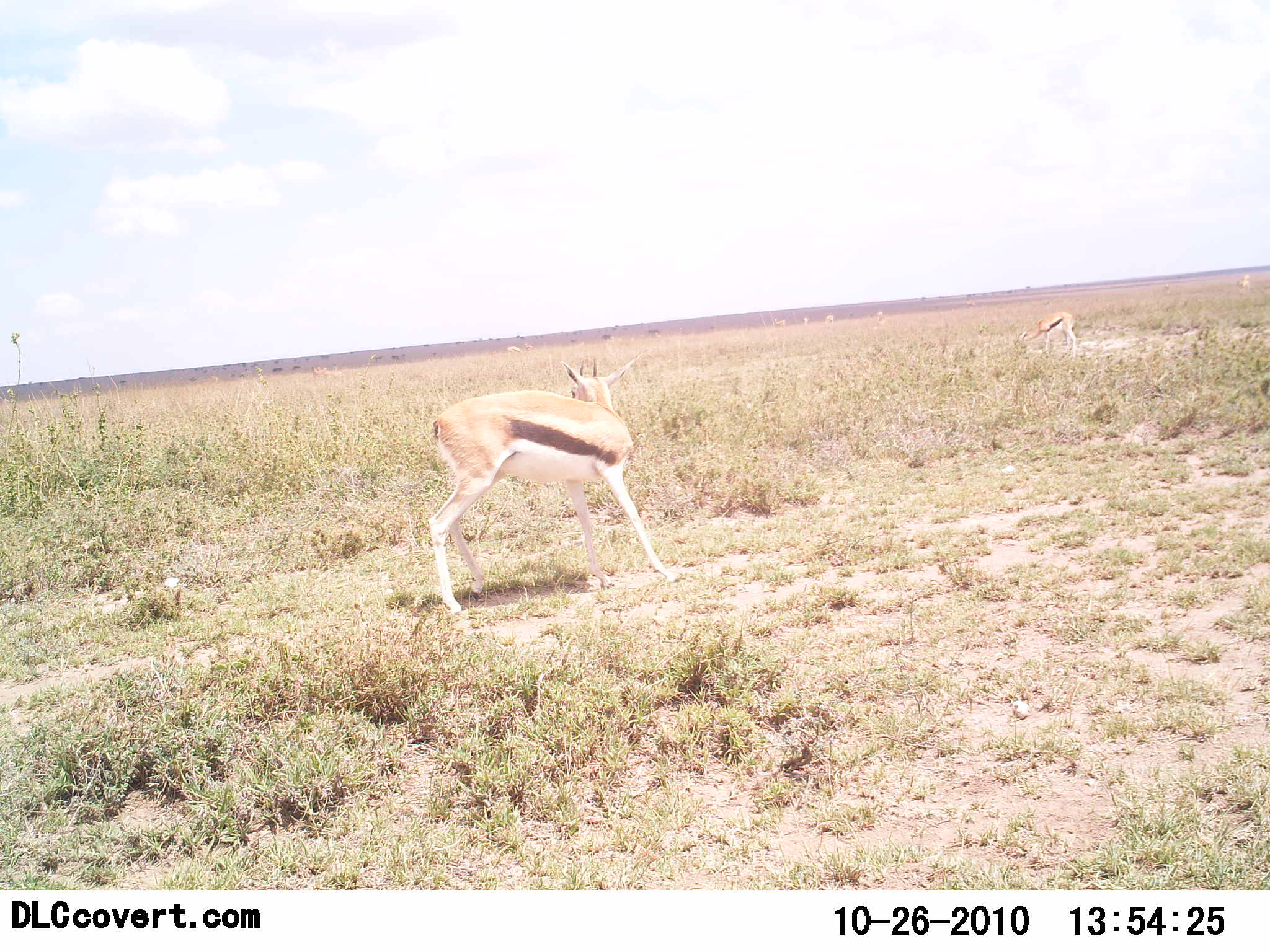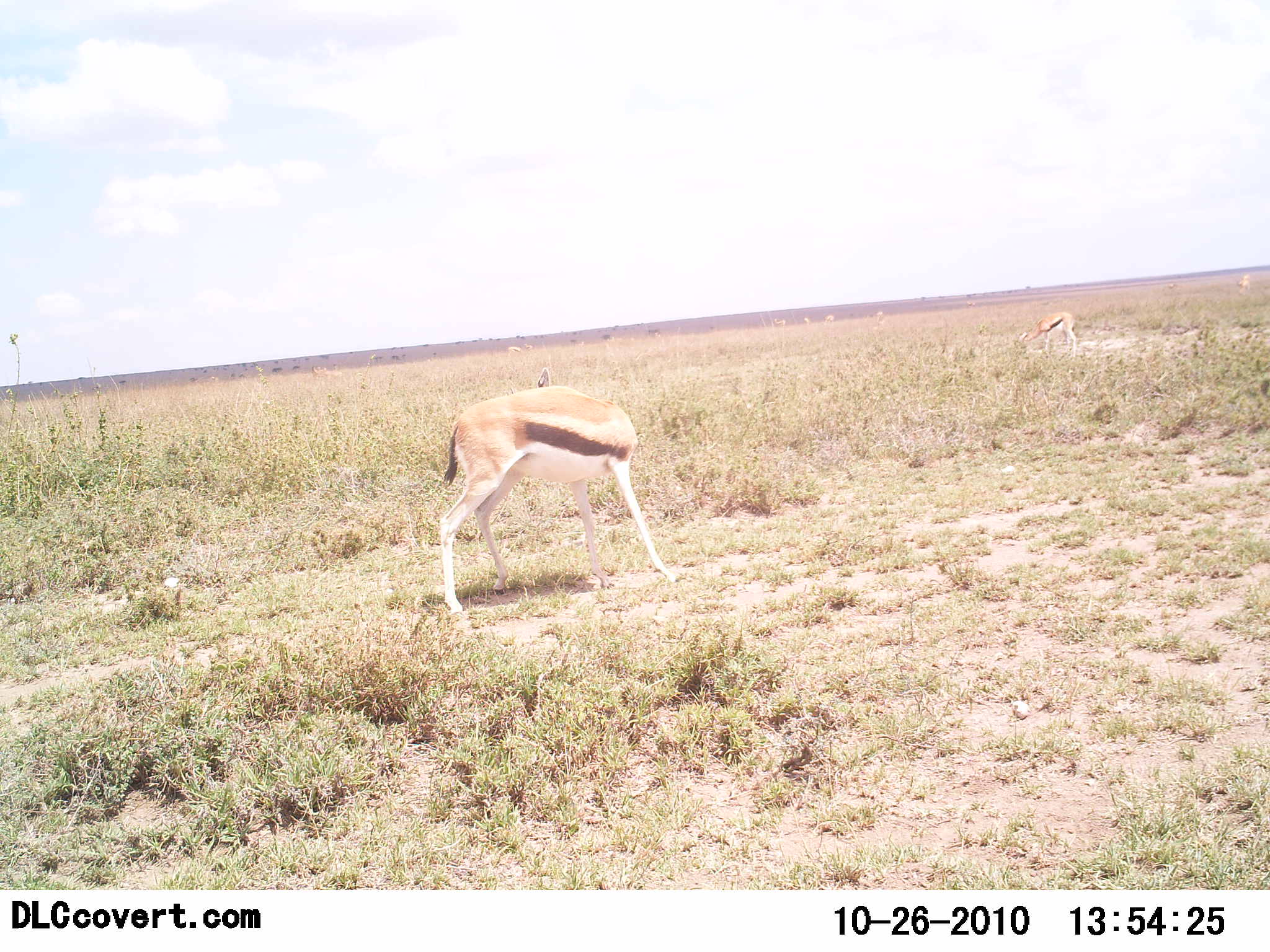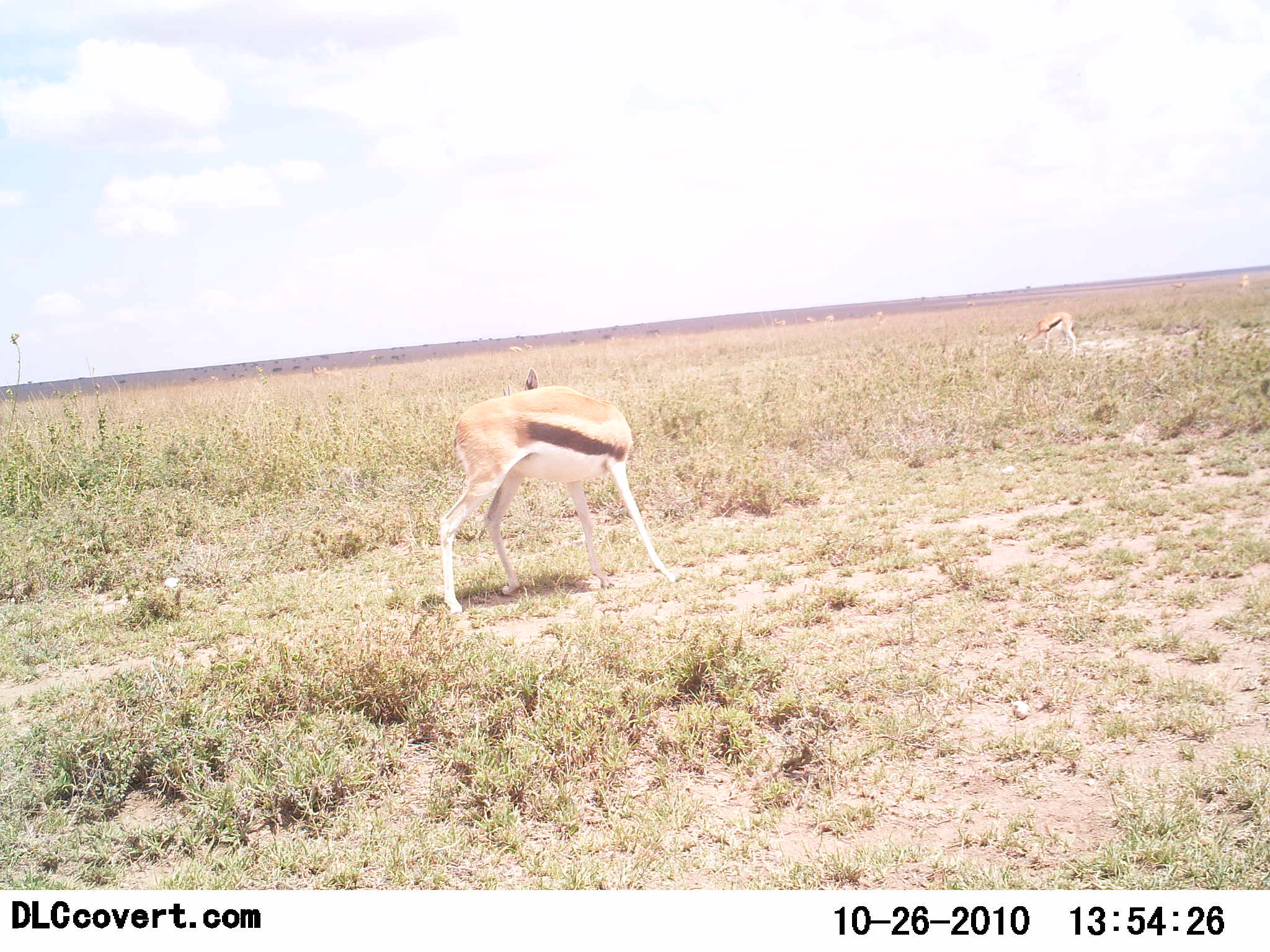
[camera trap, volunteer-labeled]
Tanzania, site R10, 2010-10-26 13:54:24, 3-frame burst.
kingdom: Animalia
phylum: Chordata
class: Mammalia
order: Artiodactyla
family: Bovidae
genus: Eudorcas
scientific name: Eudorcas thomsonii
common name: thomson's gazelle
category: gazellethomsons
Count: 2.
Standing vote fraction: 86%.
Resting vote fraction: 0%.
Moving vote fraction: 7%.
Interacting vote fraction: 0%.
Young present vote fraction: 0%.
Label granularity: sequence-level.